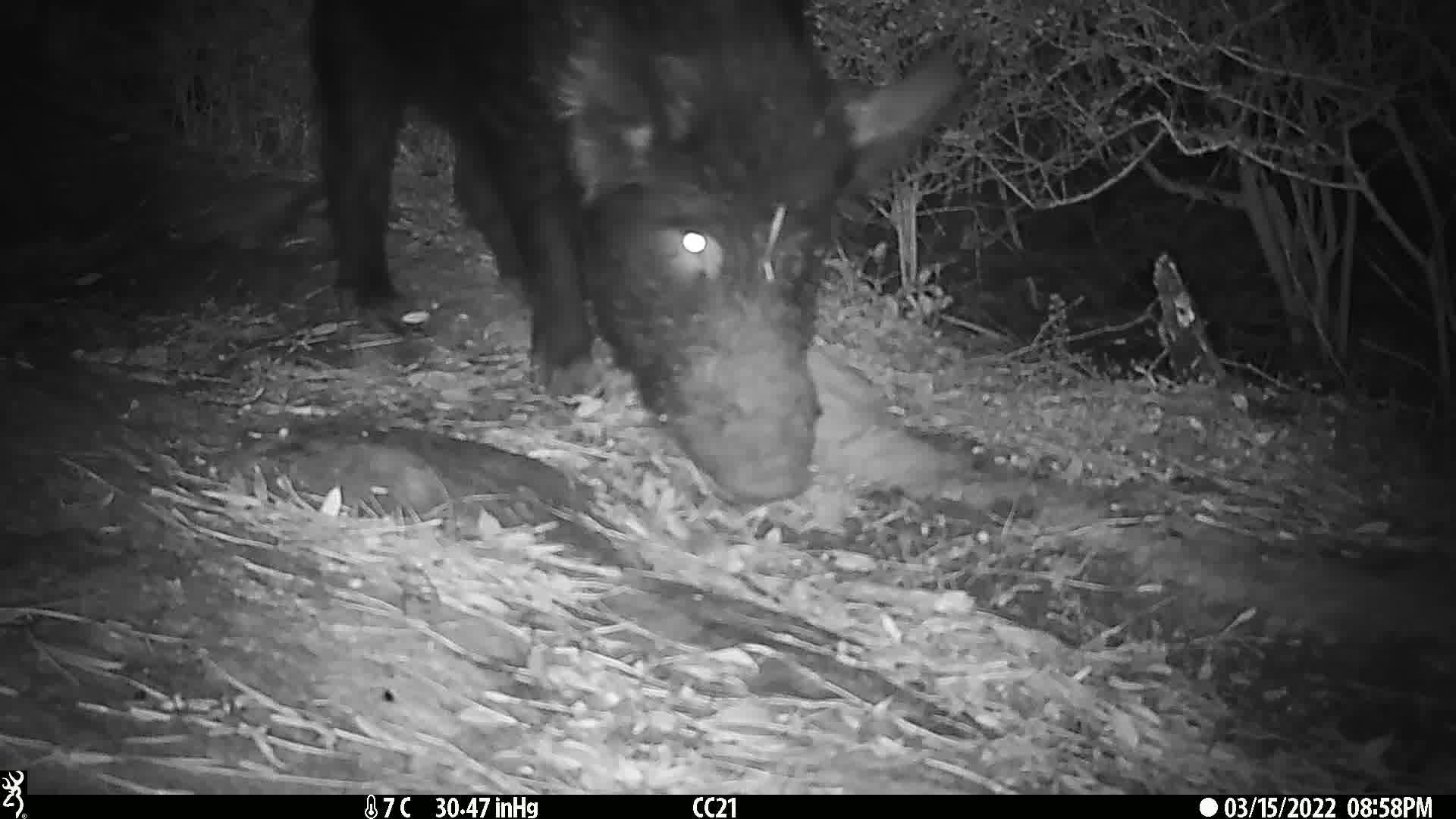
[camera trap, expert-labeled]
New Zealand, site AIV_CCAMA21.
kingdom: Animalia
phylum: Chordata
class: Mammalia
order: Artiodactyla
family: Suidae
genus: Sus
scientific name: Sus scrofa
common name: pig